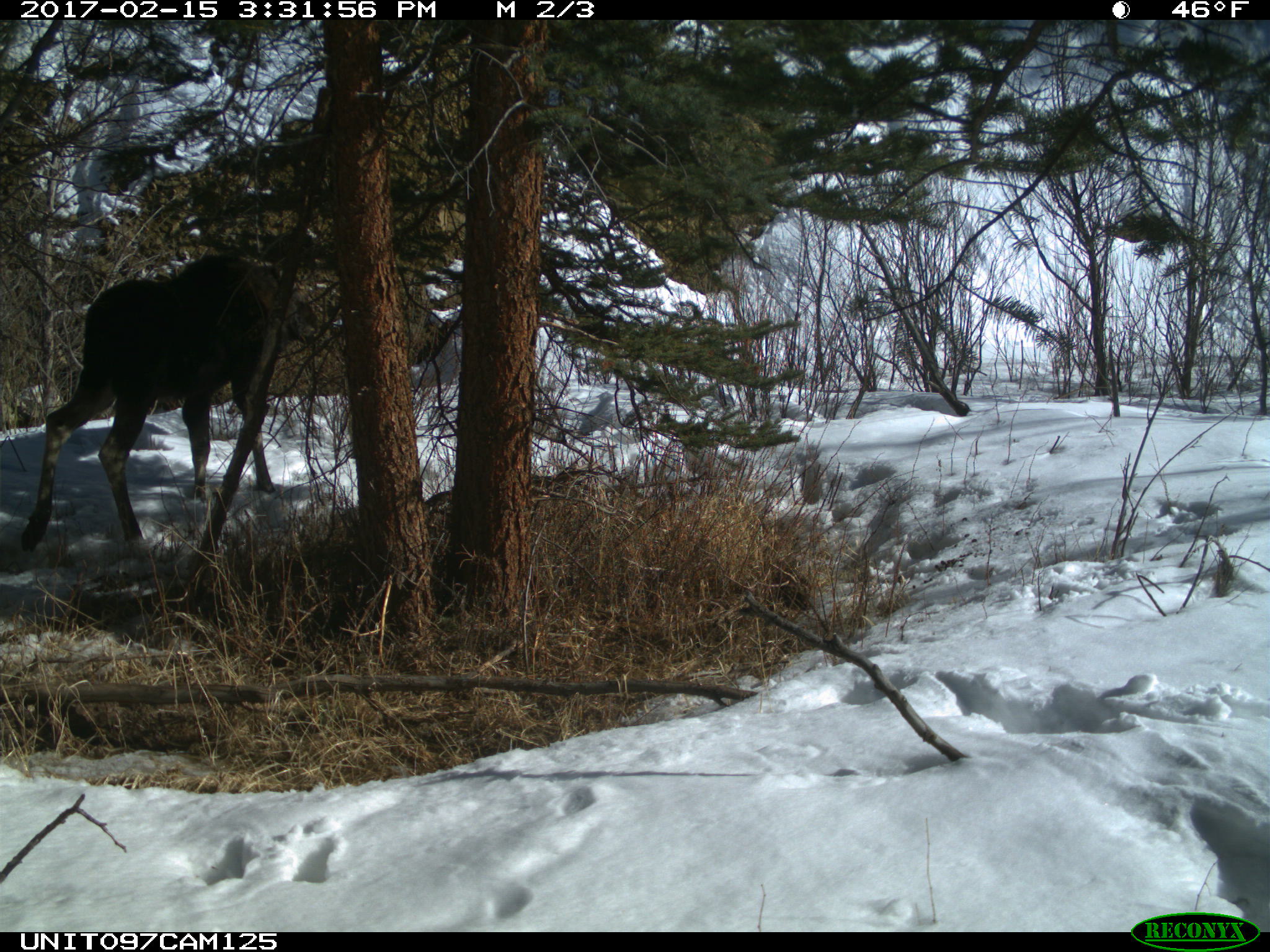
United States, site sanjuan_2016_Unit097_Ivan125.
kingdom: Animalia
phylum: Chordata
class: Mammalia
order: Artiodactyla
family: Cervidae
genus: Alces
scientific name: Alces alces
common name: moose